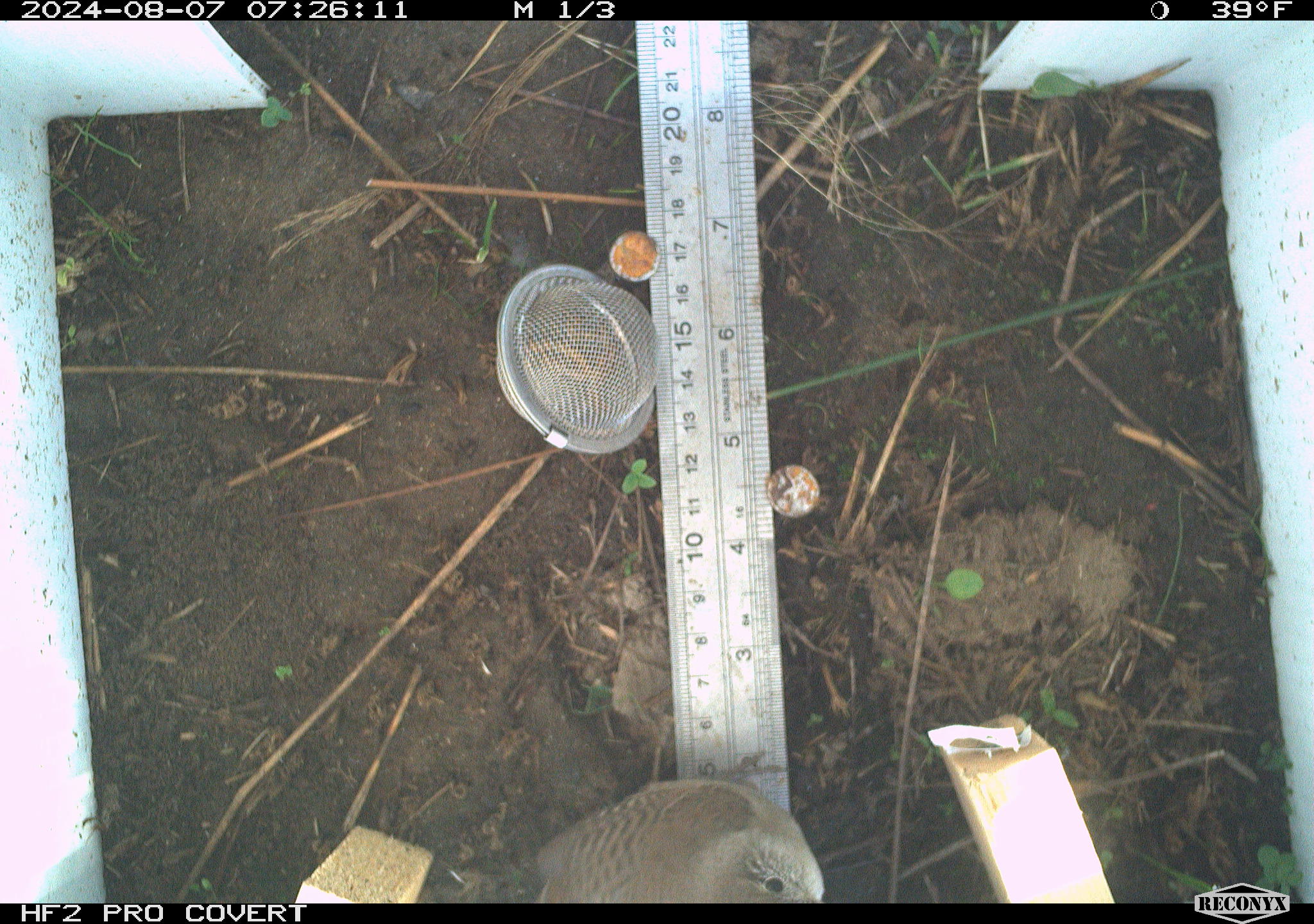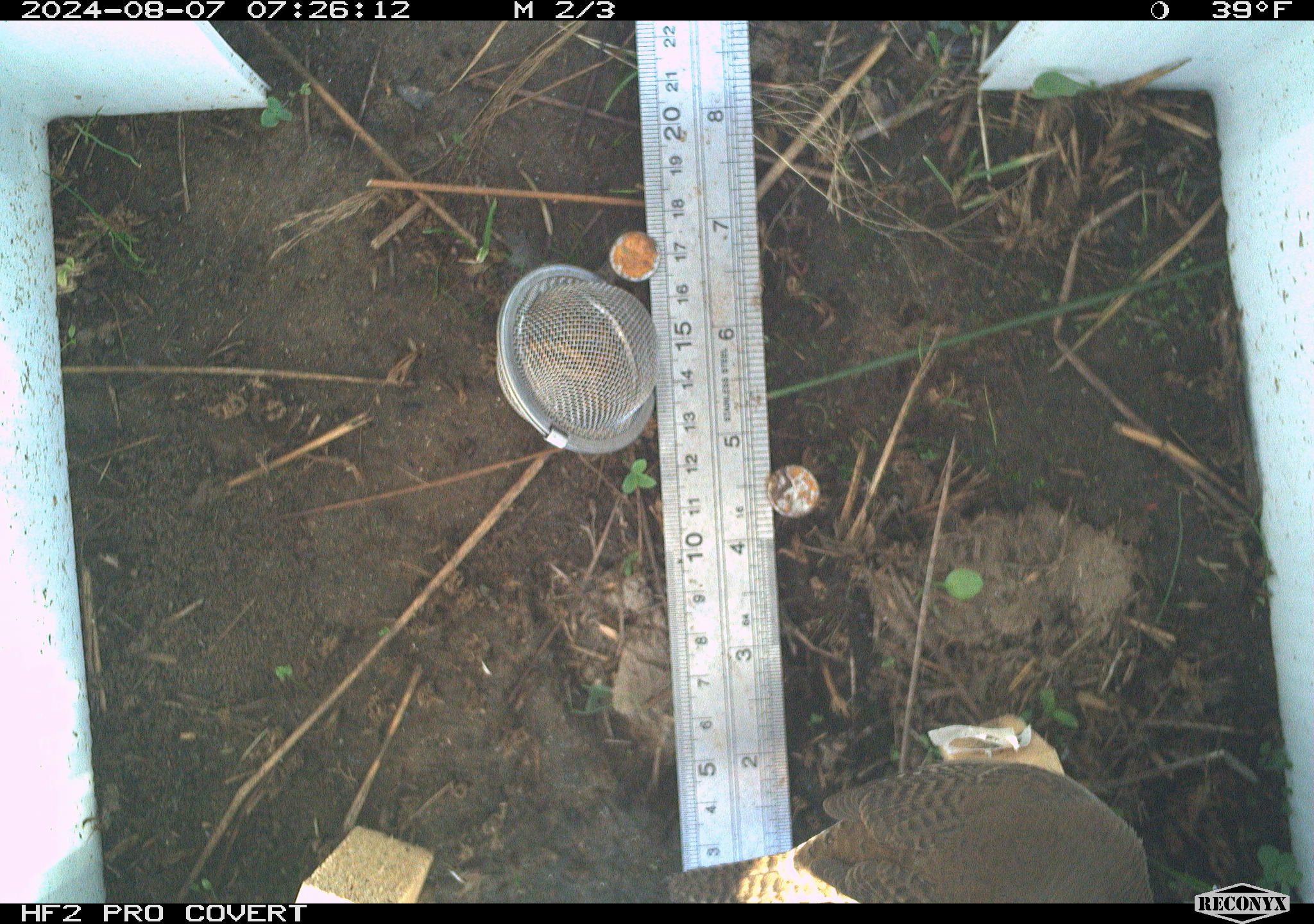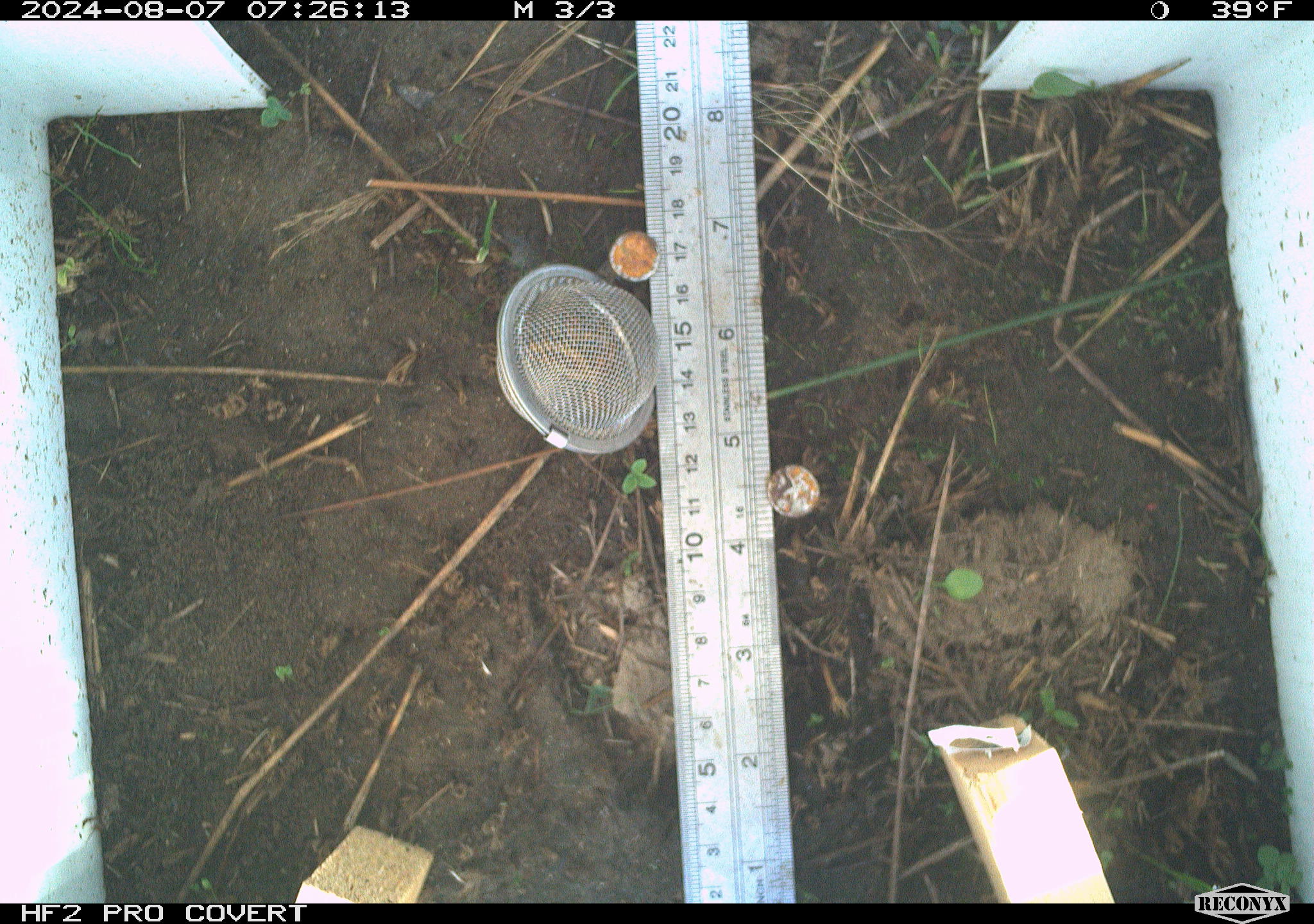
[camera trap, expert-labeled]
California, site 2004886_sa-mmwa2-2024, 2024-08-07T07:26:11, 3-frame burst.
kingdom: Animalia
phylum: Chordata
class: Aves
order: Passeriformes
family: Troglodytidae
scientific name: Troglodytidae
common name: wren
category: troglodytidae family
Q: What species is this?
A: Troglodytidae family (wren) (Troglodytidae).